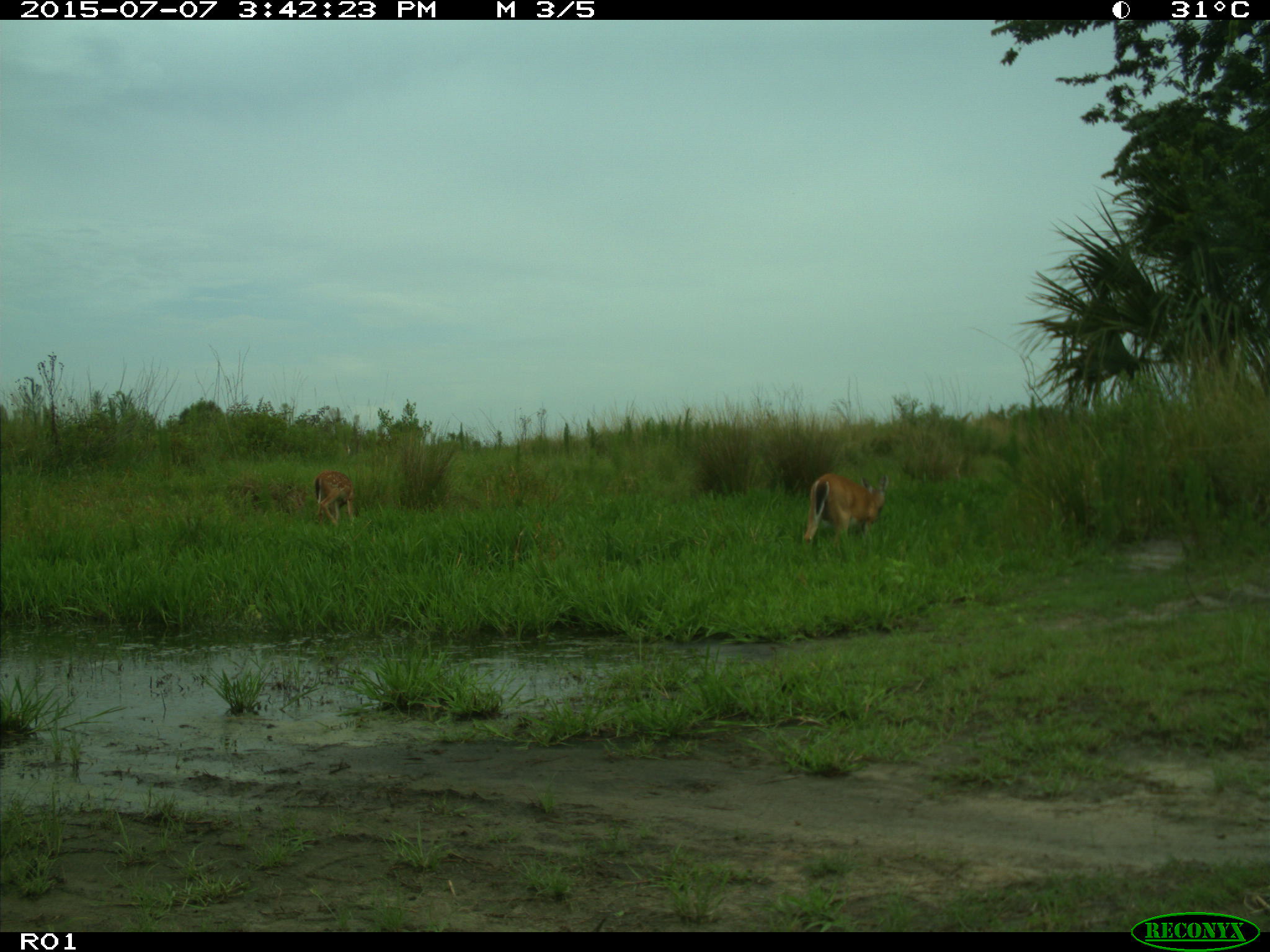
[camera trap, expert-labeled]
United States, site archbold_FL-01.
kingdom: Animalia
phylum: Chordata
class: Mammalia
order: Artiodactyla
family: Cervidae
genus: Odocoileus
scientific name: Odocoileus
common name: deer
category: unidentified deer